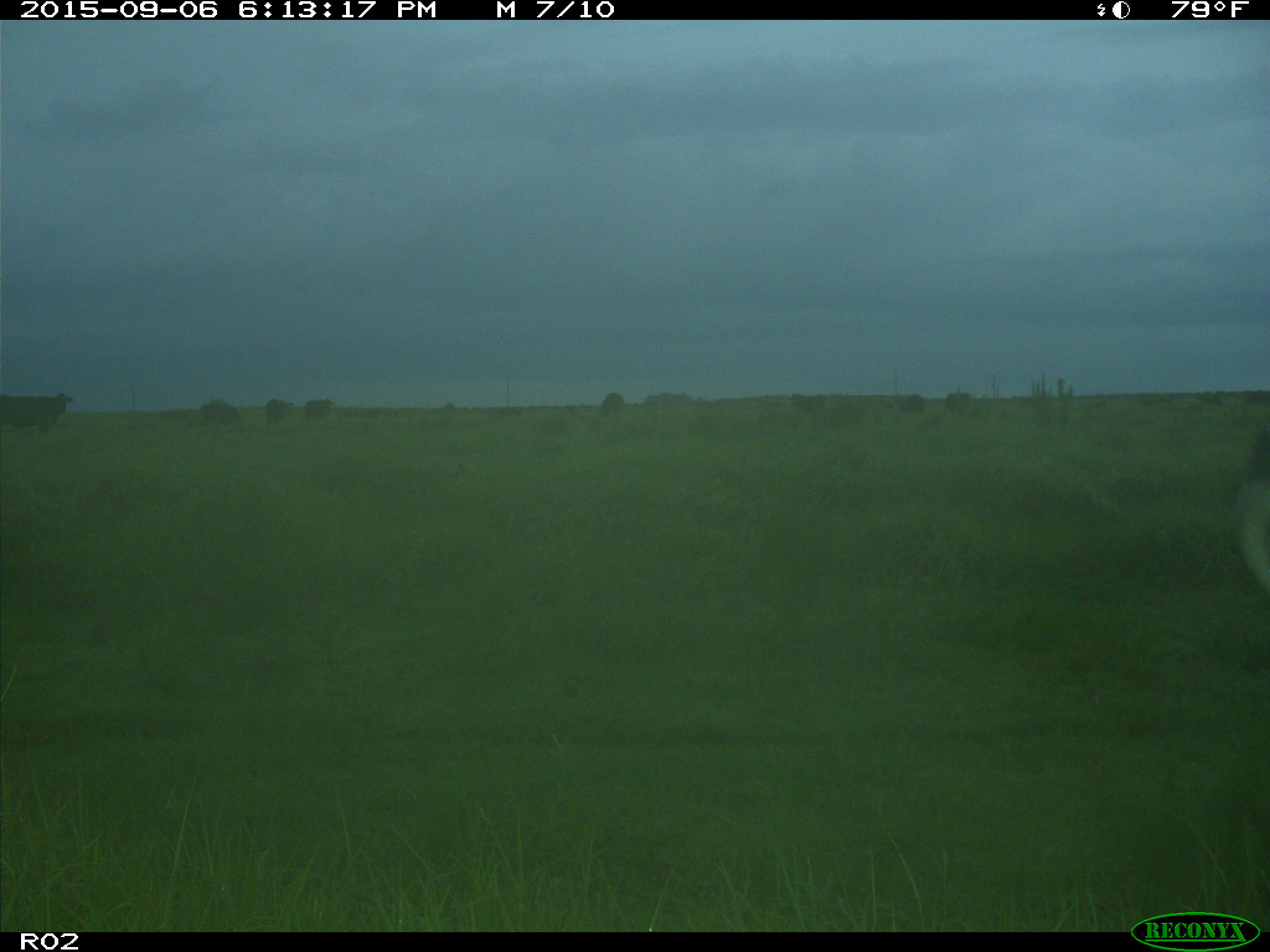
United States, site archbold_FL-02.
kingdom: Animalia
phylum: Chordata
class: Mammalia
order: Artiodactyla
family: Bovidae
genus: Bos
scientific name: Bos taurus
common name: domestic cow